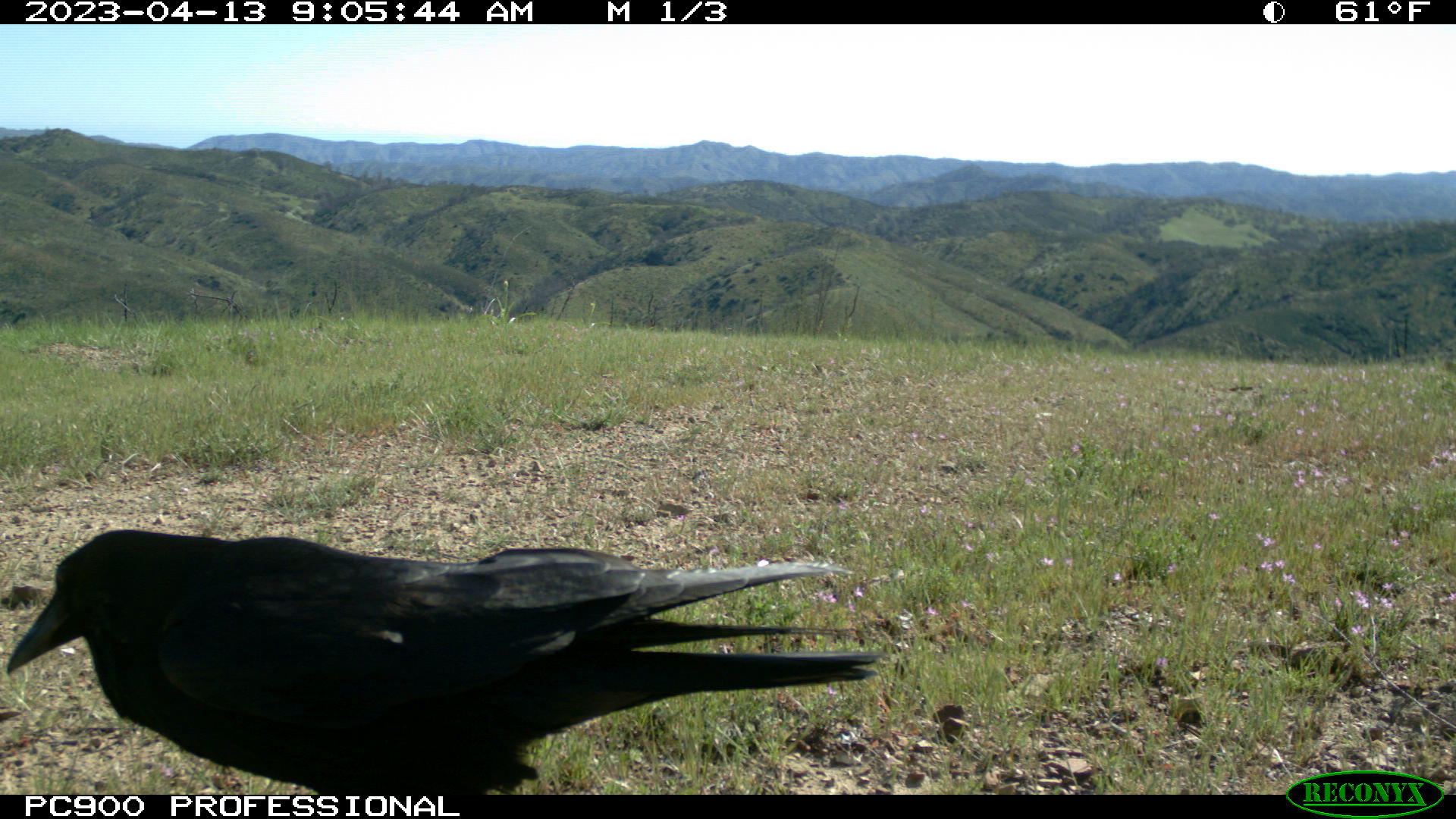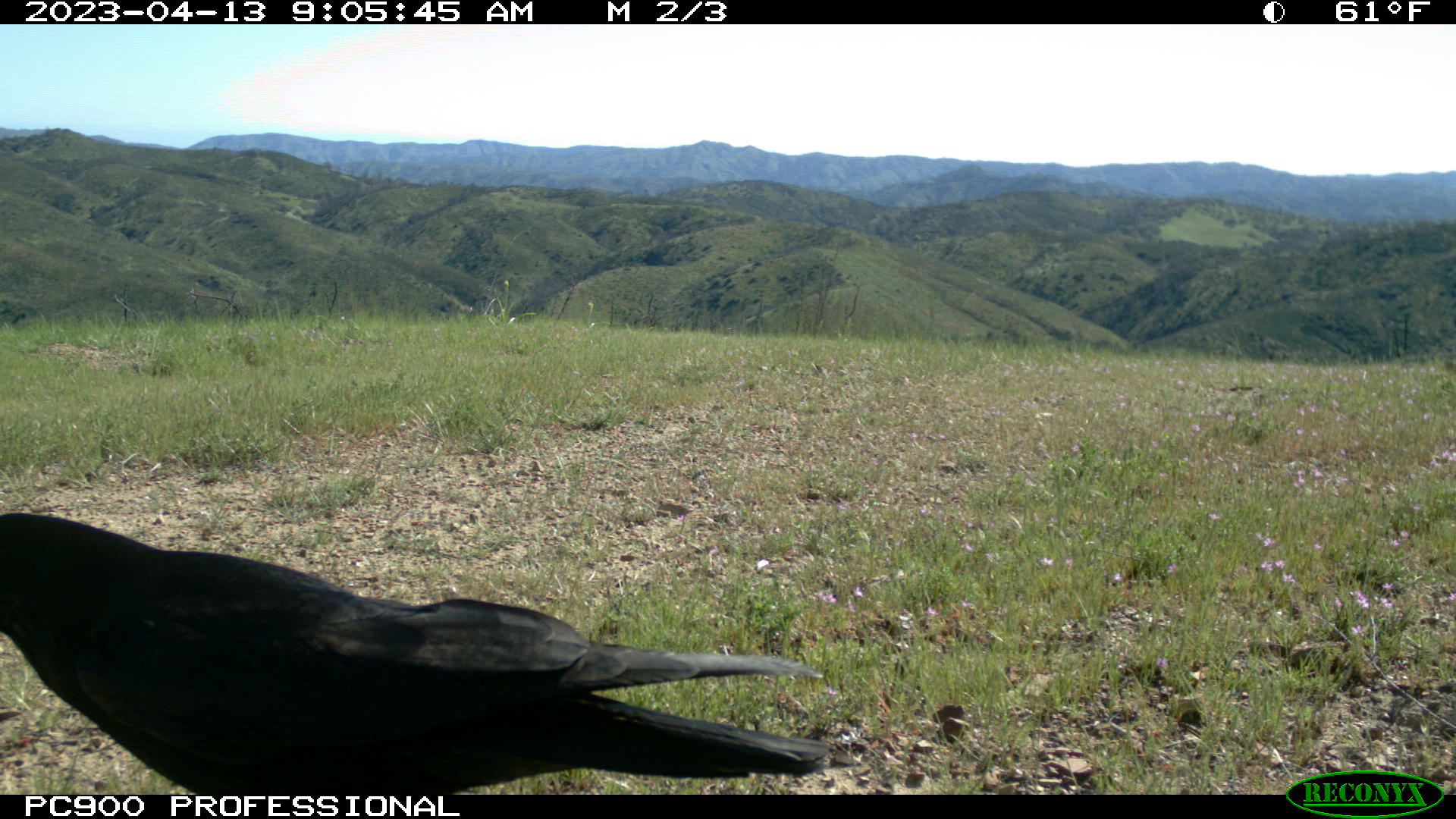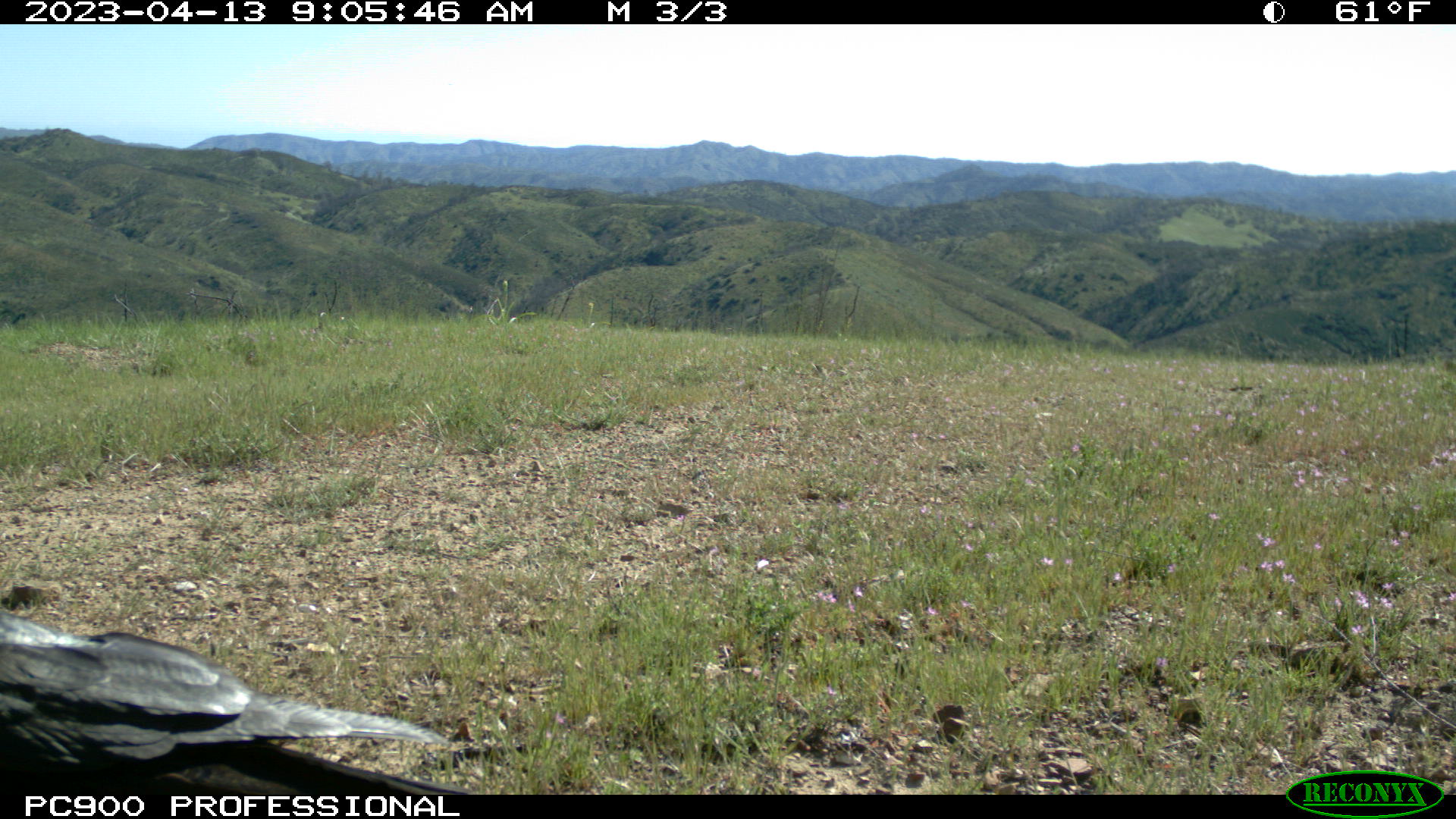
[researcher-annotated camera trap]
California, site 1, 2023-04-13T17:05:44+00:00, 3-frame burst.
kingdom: Animalia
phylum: Chordata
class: Aves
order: Passeriformes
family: Corvidae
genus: Corvus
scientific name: Corvus corax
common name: common raven